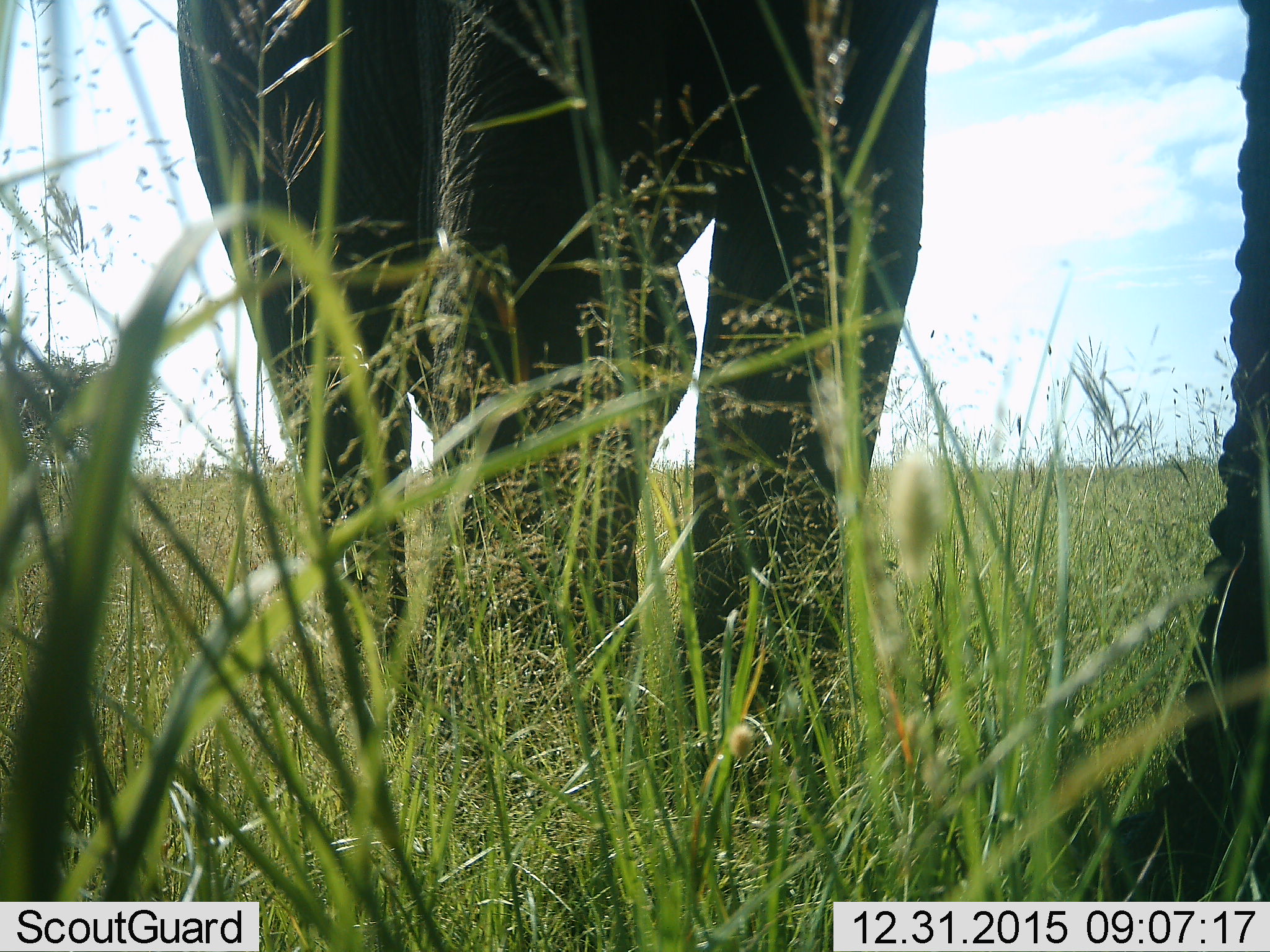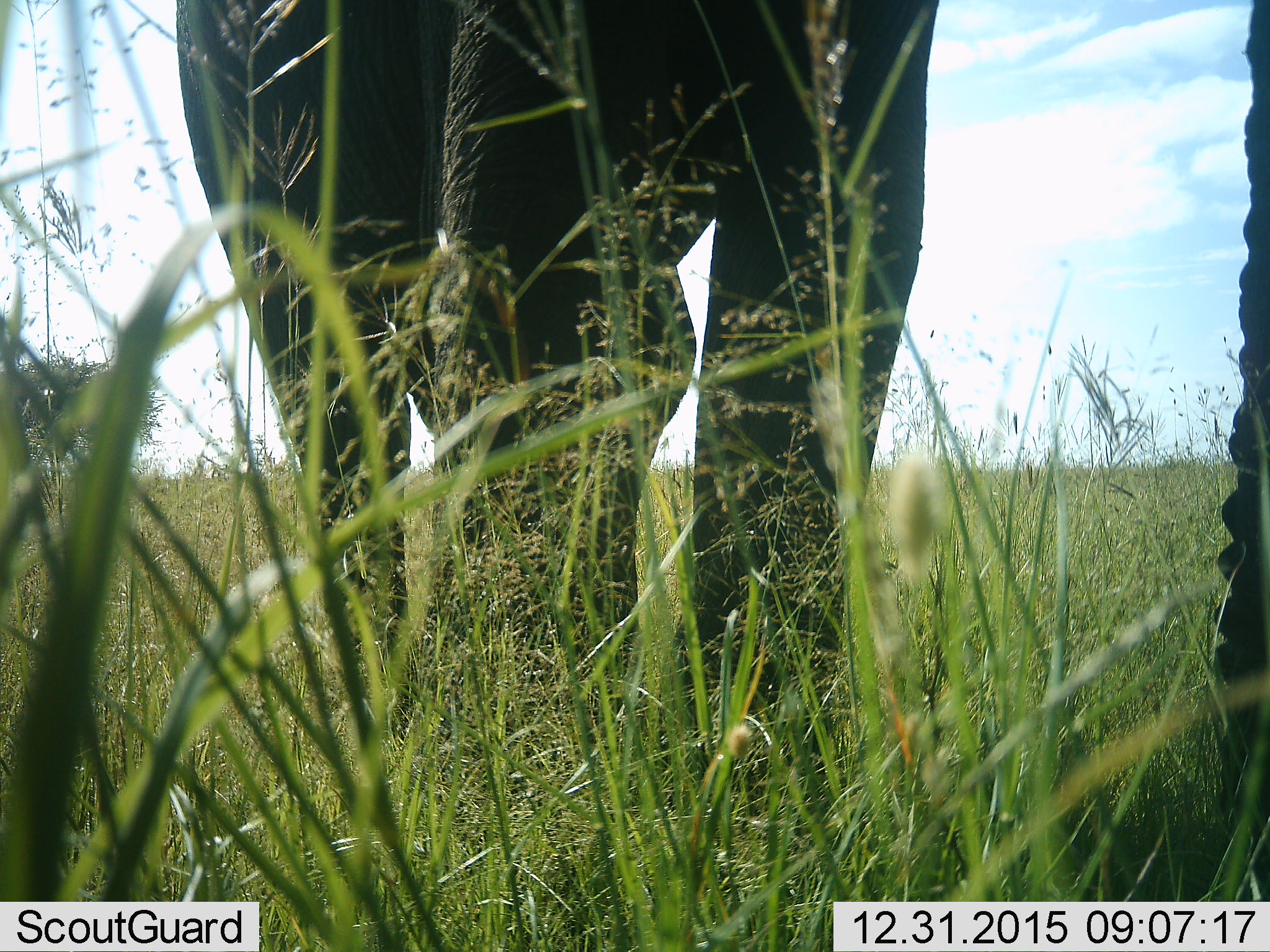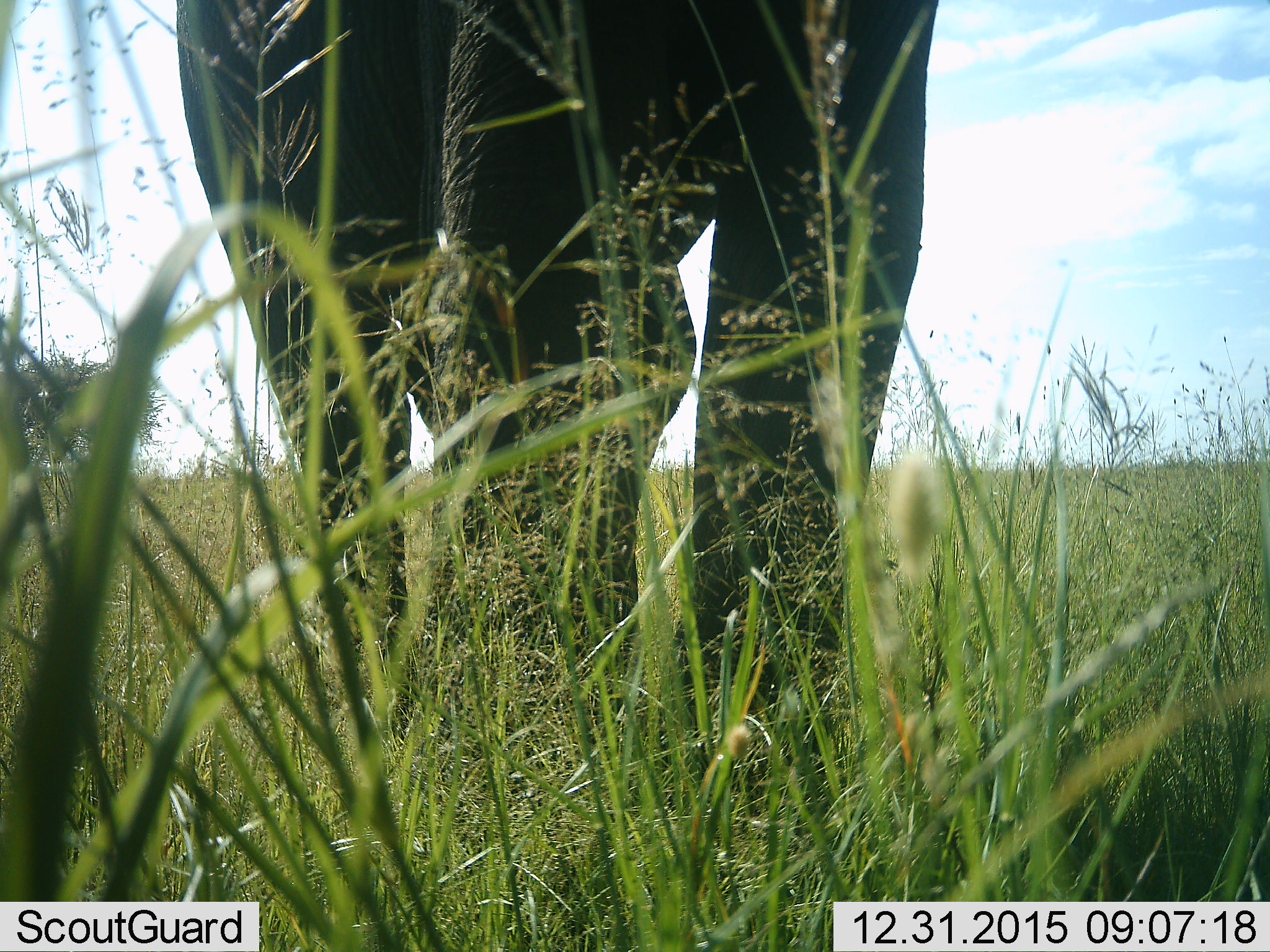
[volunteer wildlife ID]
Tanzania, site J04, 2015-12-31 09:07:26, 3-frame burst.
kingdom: Animalia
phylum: Chordata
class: Mammalia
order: Proboscidea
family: Elephantidae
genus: Loxodonta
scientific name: Loxodonta africana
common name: african bush elephant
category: elephant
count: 1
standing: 80%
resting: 0%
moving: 10%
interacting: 0%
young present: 0%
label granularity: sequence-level